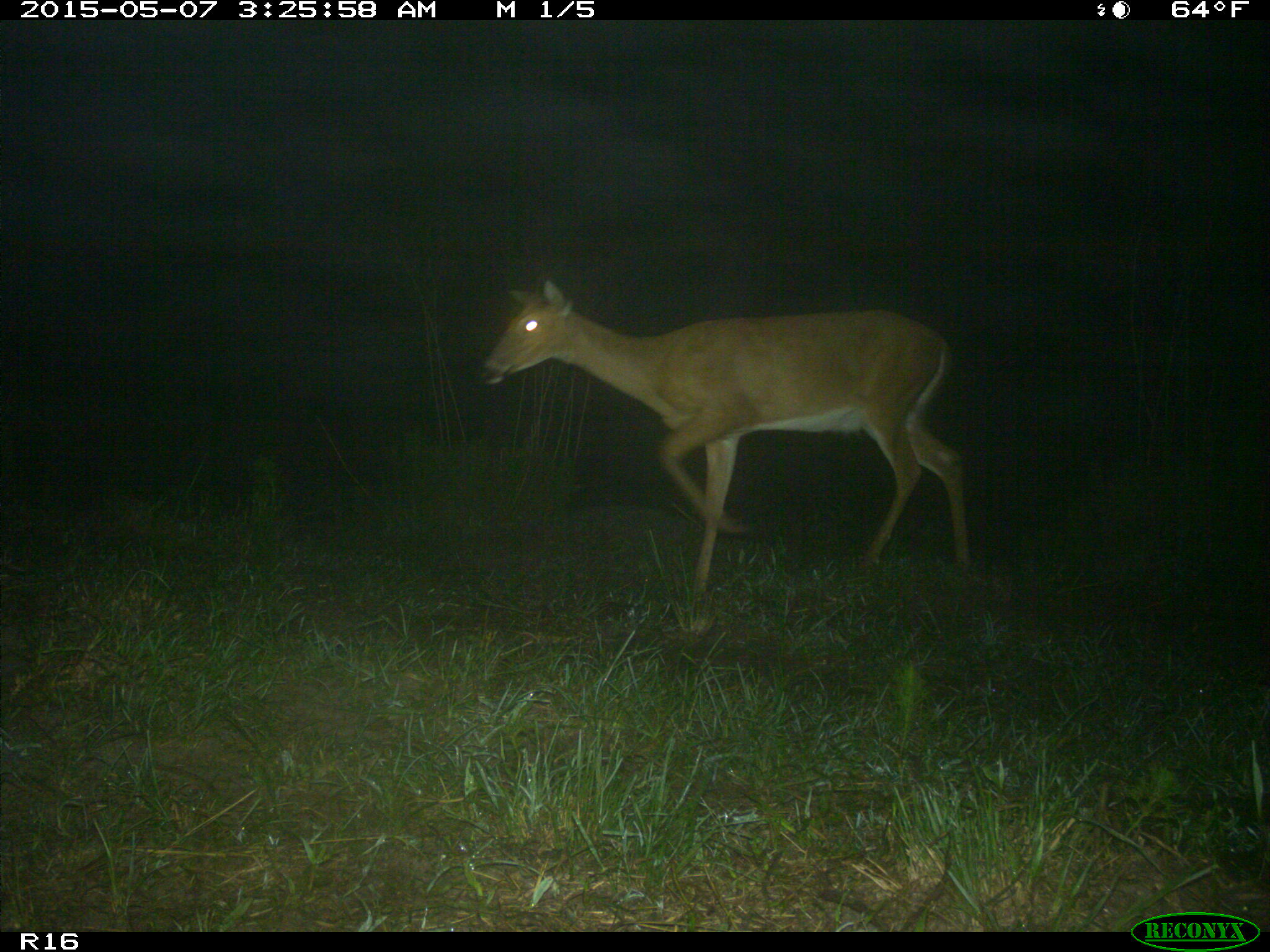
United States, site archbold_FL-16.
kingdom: Animalia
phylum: Chordata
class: Mammalia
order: Artiodactyla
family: Bovidae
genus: Bos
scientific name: Bos taurus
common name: domestic cow